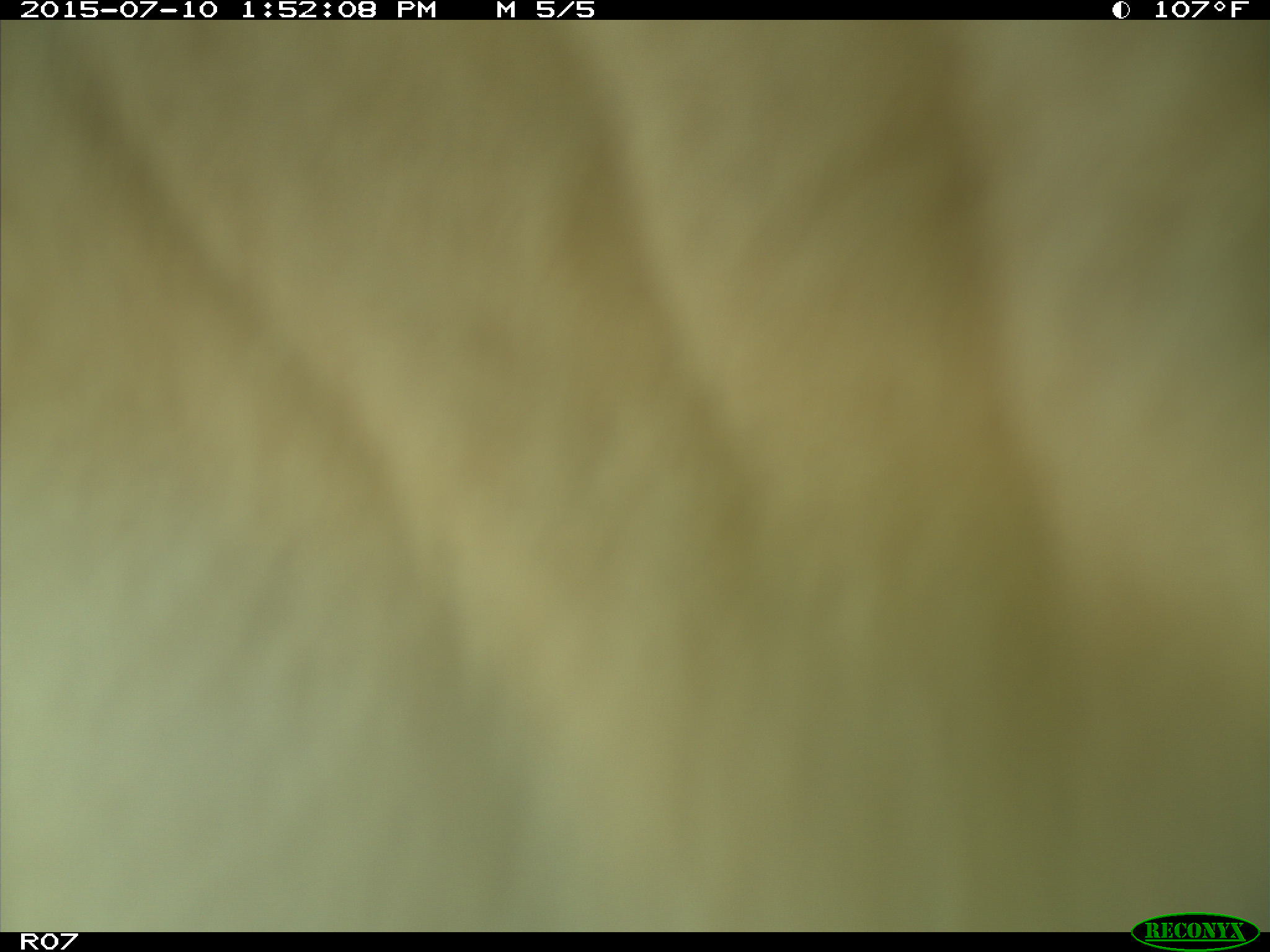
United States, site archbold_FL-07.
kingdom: Animalia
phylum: Chordata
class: Mammalia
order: Artiodactyla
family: Bovidae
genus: Bos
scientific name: Bos taurus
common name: domestic cow